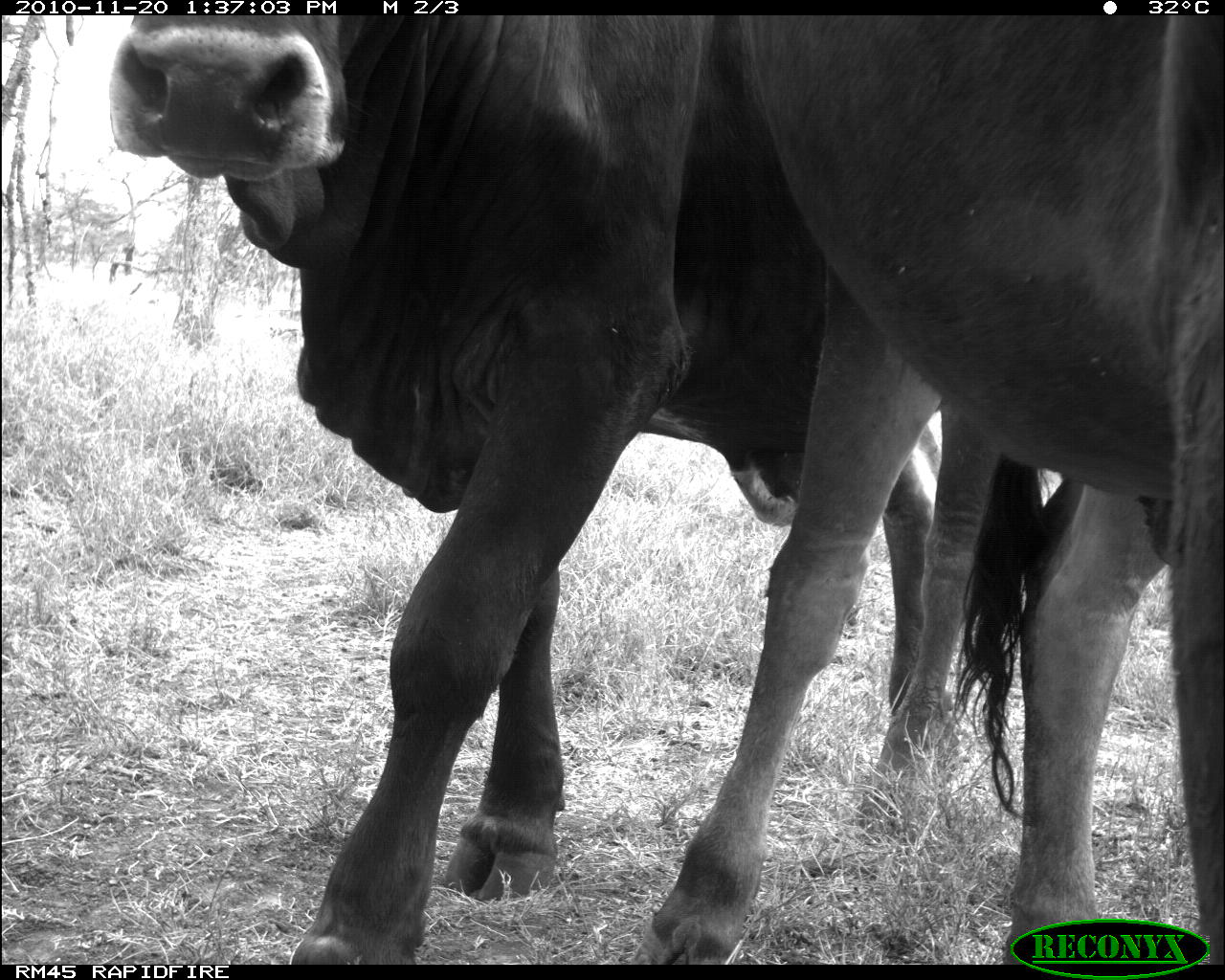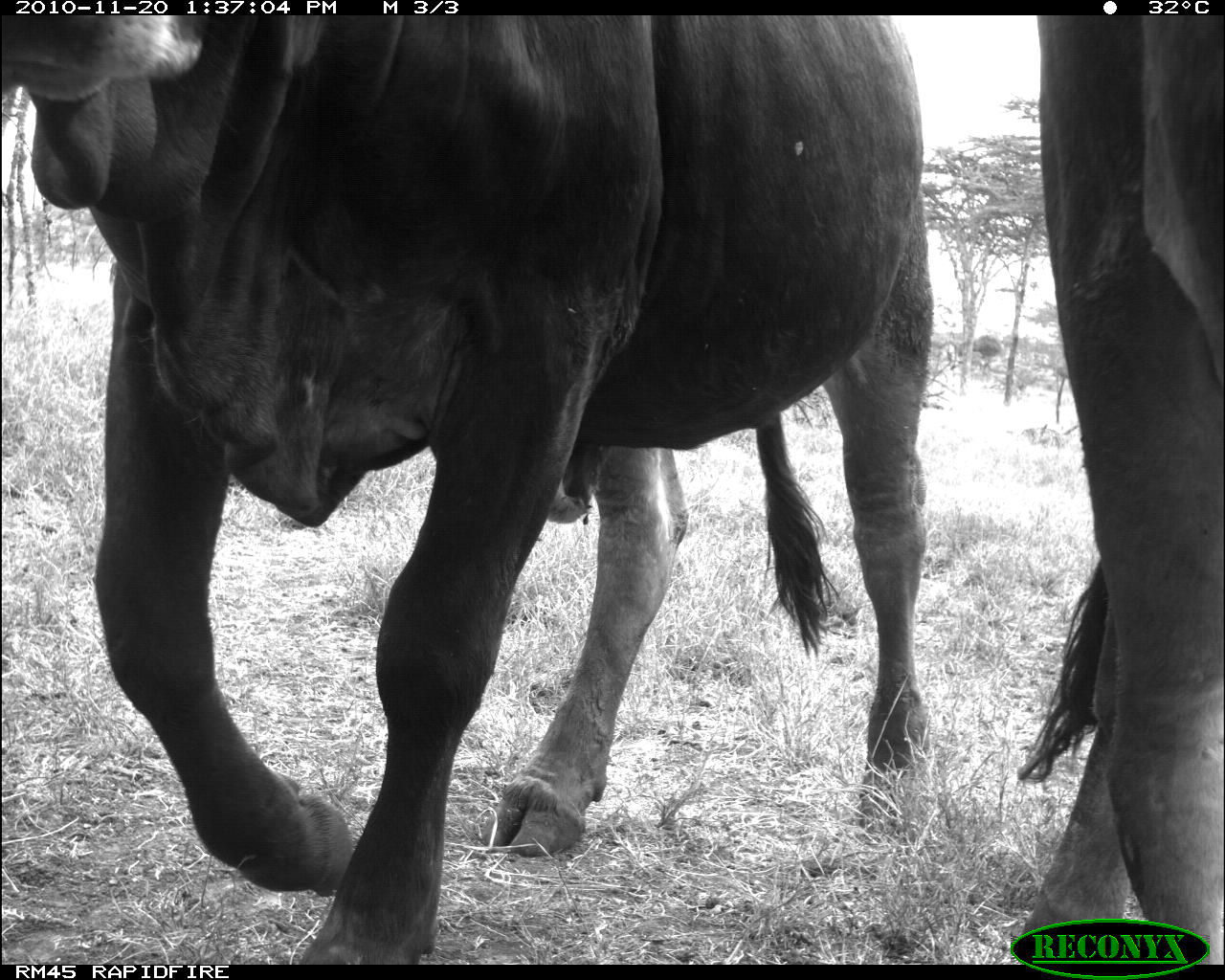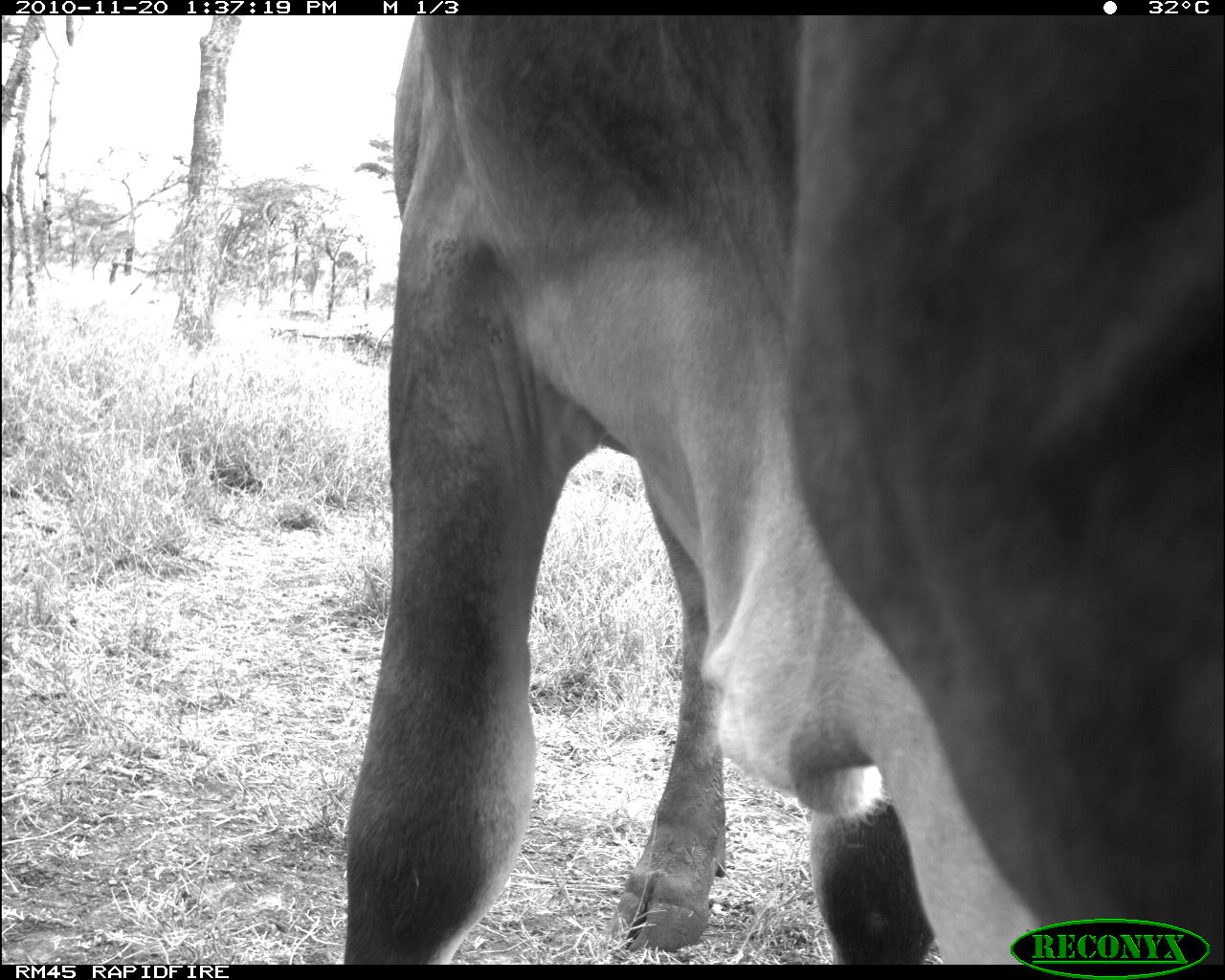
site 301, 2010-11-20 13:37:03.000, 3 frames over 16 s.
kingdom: Animalia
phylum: Chordata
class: Mammalia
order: Artiodactyla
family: Bovidae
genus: Bos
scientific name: Bos taurus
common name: domestic cattle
Bos taurus (domestic cattle), count 2.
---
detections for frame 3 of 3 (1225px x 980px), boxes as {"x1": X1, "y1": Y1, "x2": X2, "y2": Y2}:
bos taurus: {"x1": 339, "y1": 10, "x2": 1225, "y2": 963}